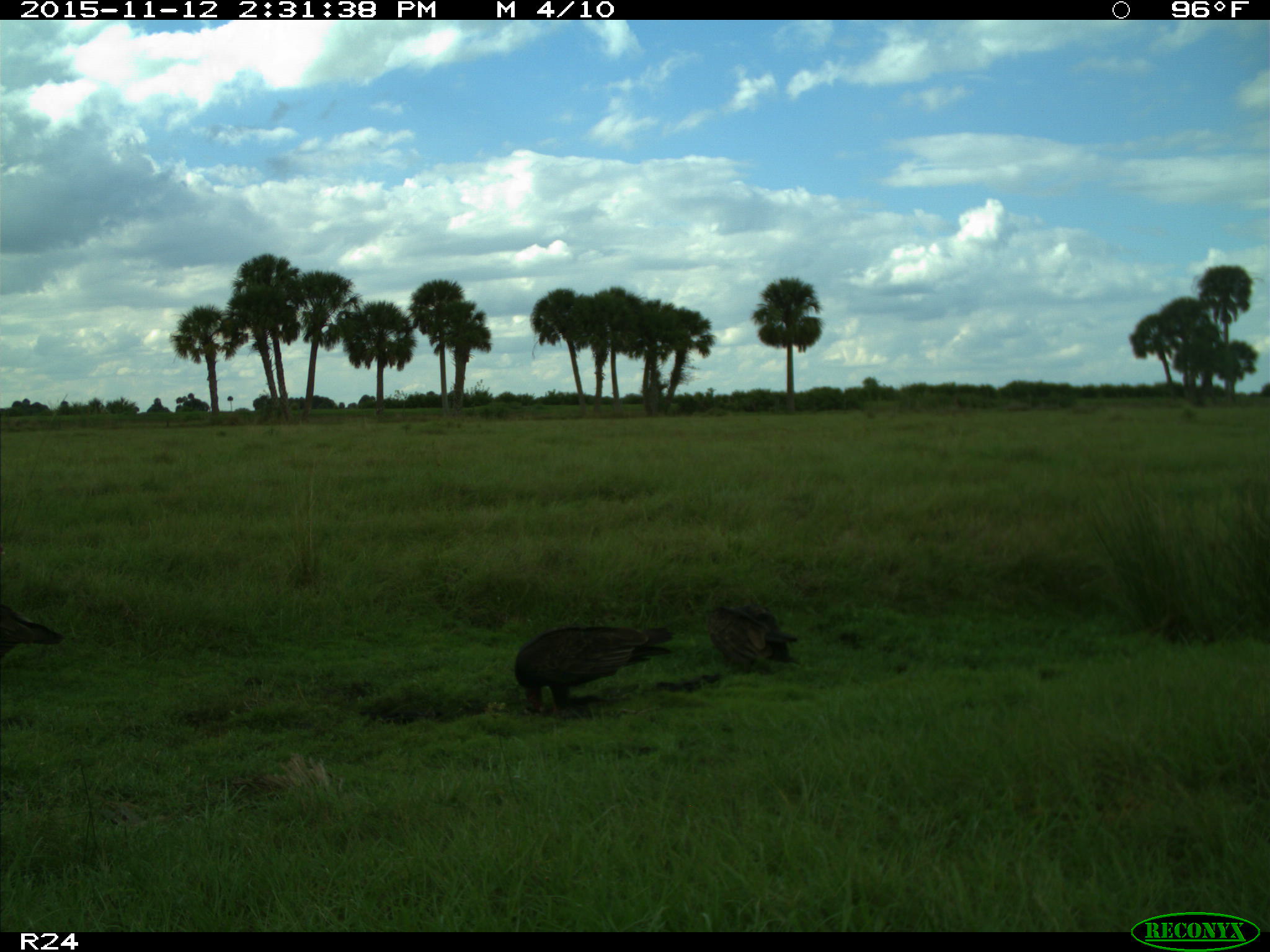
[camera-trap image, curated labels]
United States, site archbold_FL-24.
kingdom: Animalia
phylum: Chordata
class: Aves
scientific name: Aves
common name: birds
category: unidentified bird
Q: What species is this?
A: Unidentified bird (birds) (Aves).